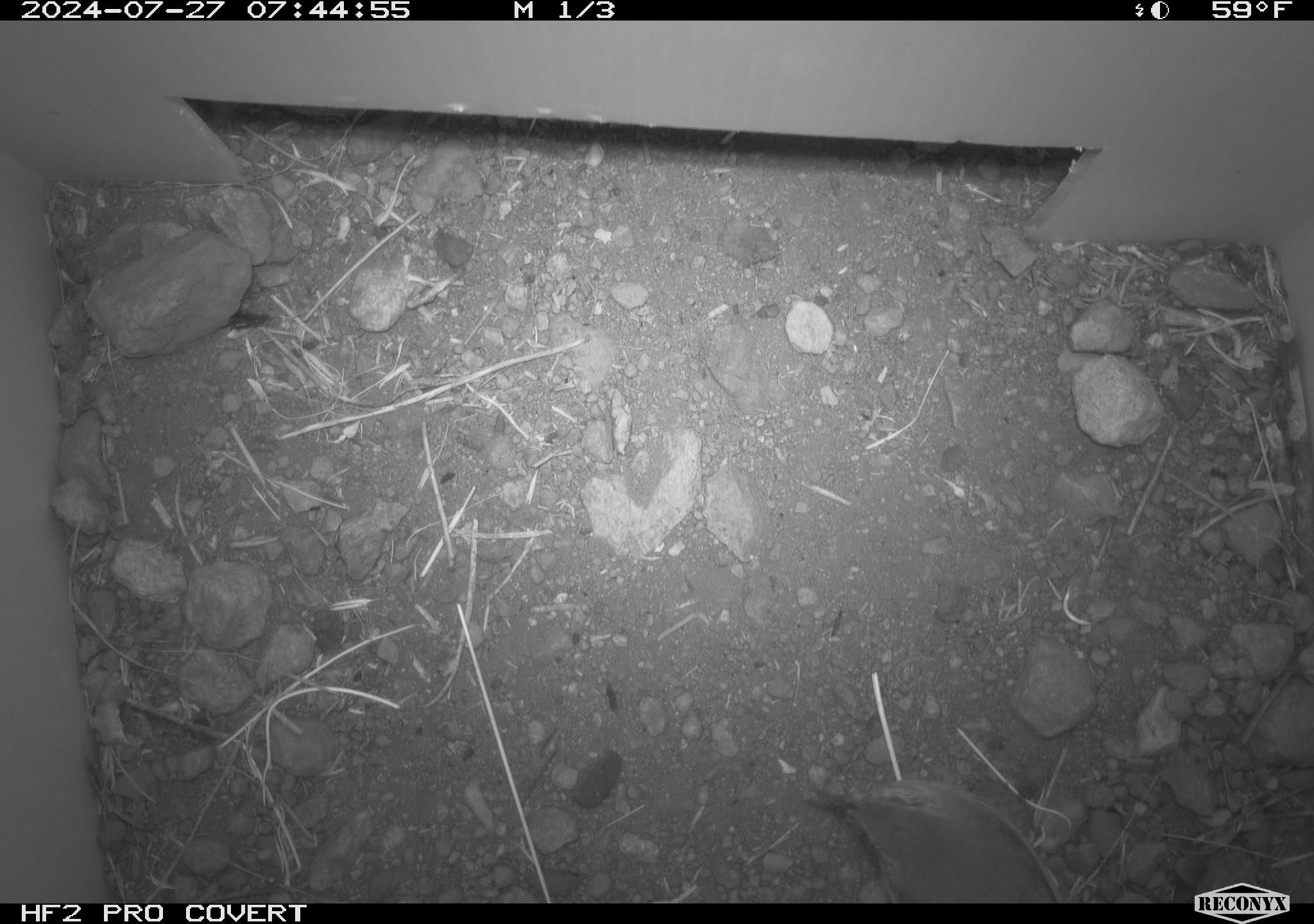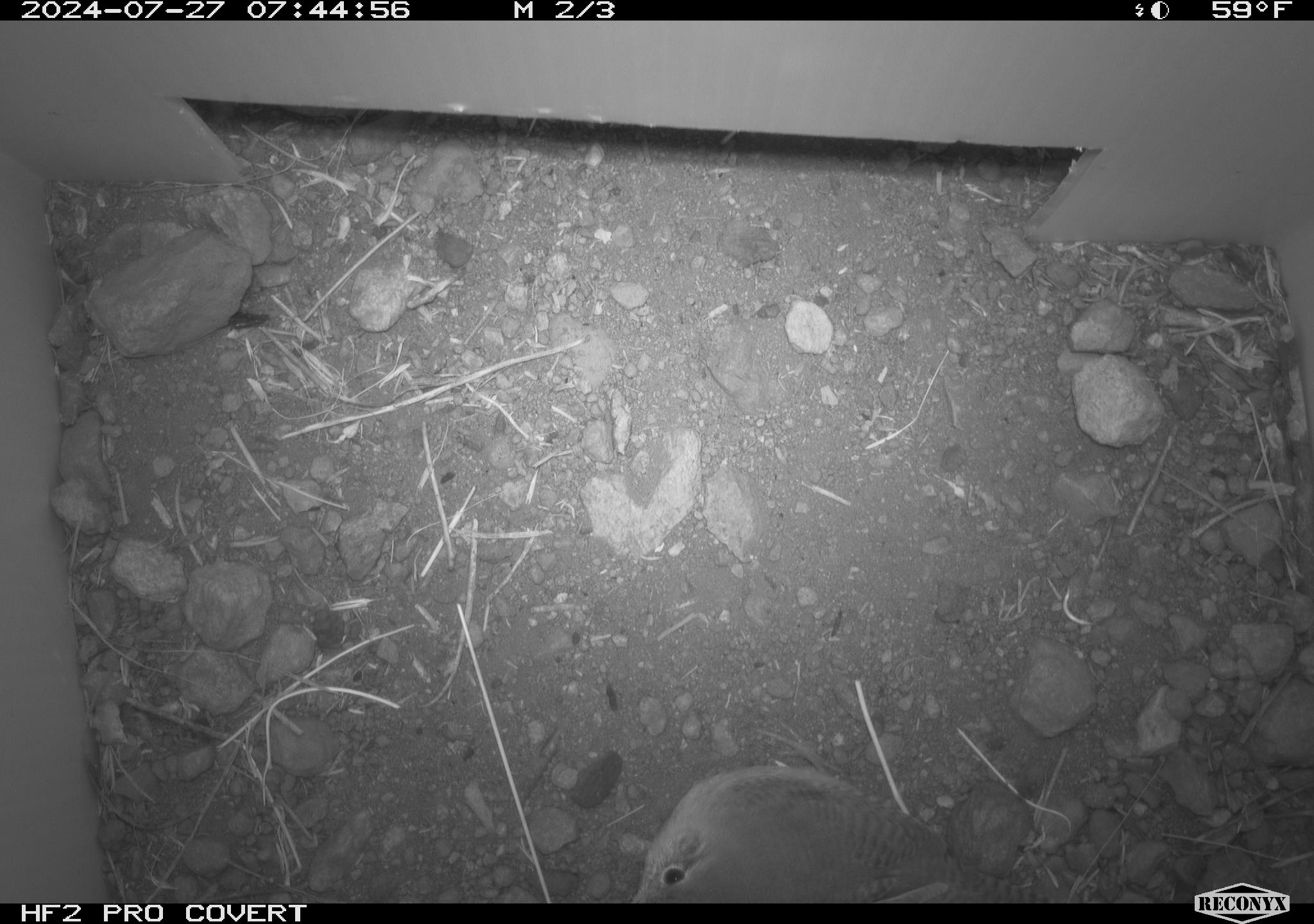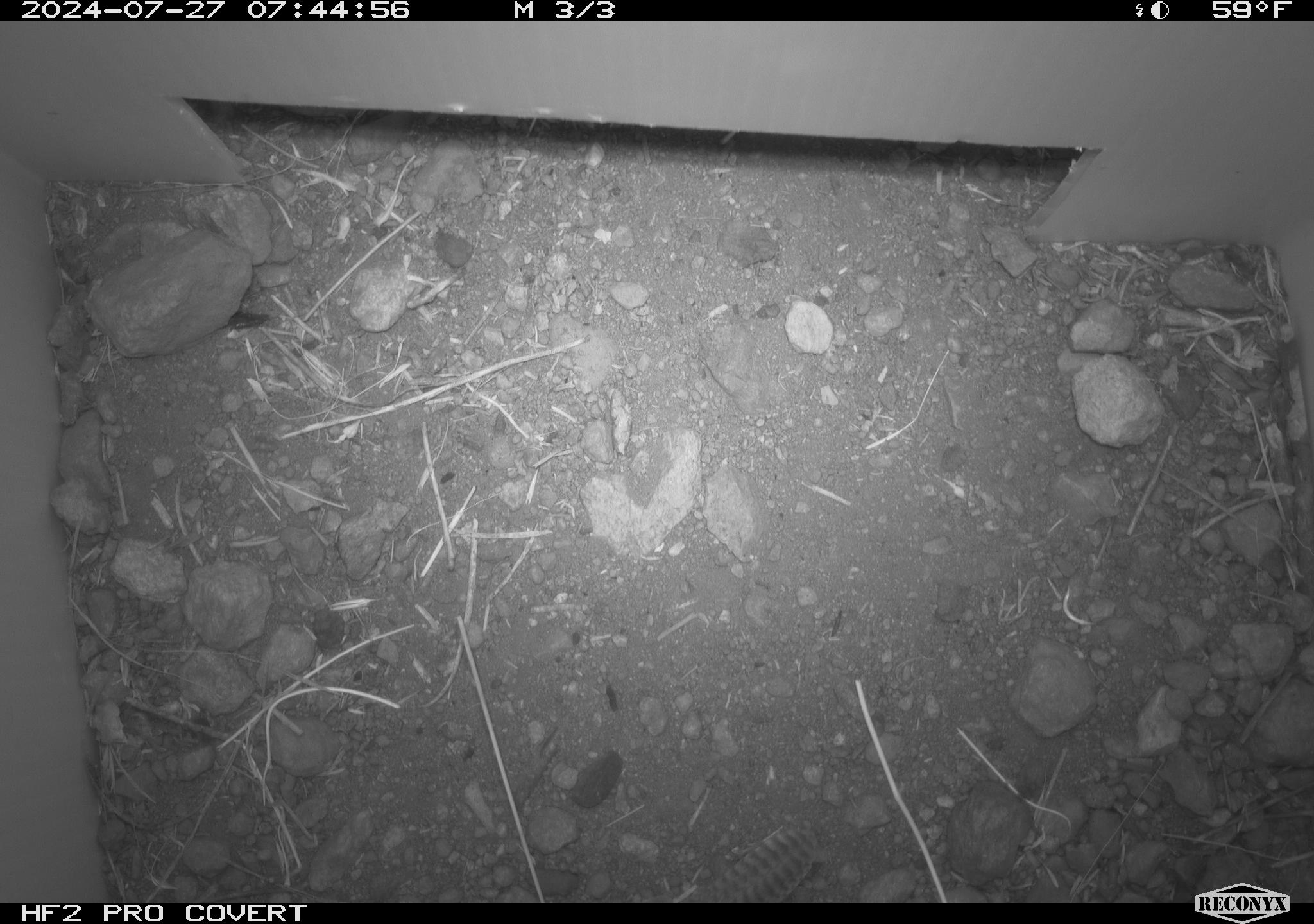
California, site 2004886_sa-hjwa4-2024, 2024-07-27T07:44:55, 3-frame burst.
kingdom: Animalia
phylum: Chordata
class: Aves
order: Passeriformes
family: Troglodytidae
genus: Troglodytes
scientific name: Troglodytes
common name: house wrens, winter wrens, and allies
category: troglodytes species